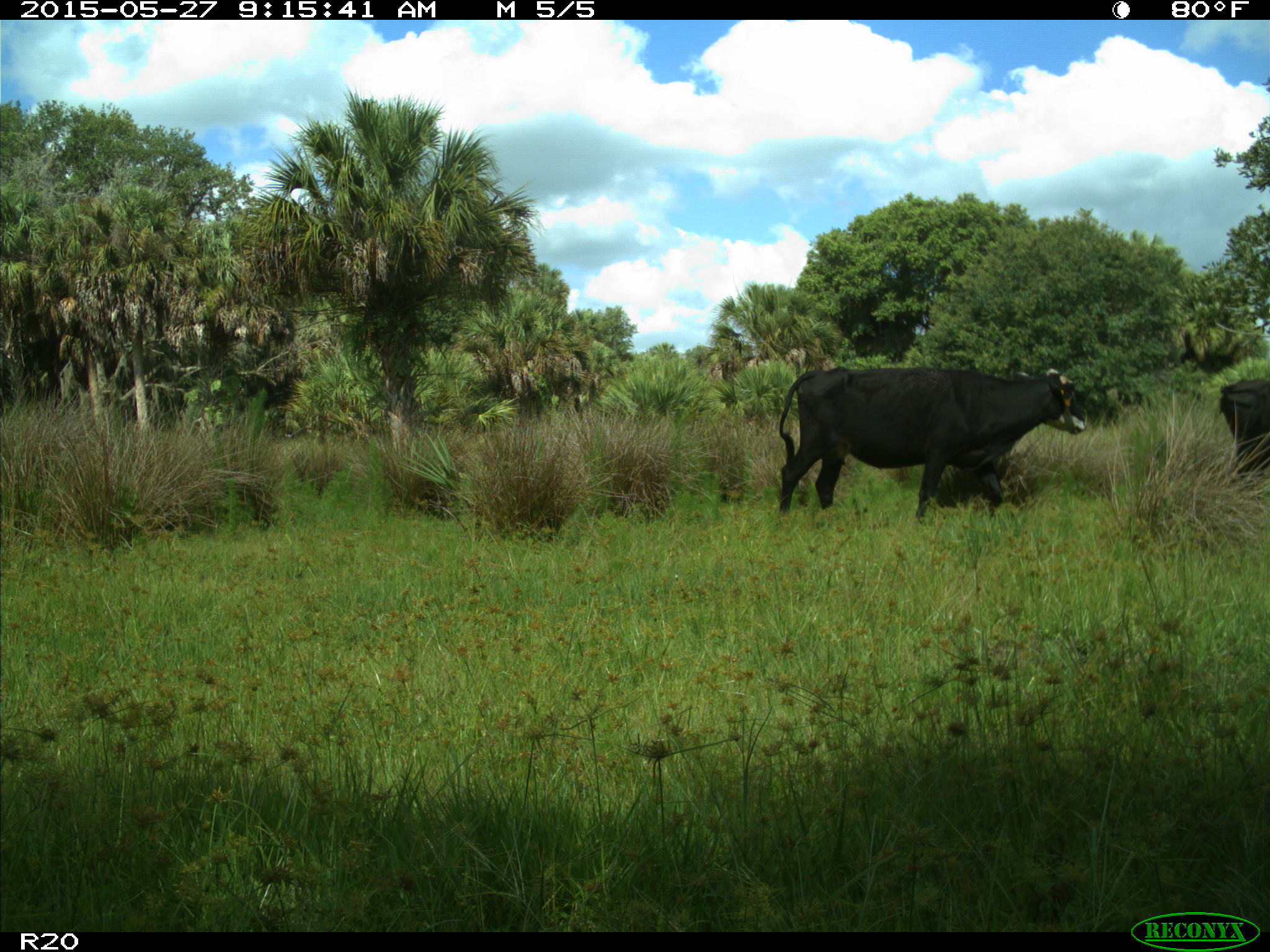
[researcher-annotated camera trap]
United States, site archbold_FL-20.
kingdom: Animalia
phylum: Chordata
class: Mammalia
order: Artiodactyla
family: Bovidae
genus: Bos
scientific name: Bos taurus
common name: domestic cow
Bos taurus (domestic cow).